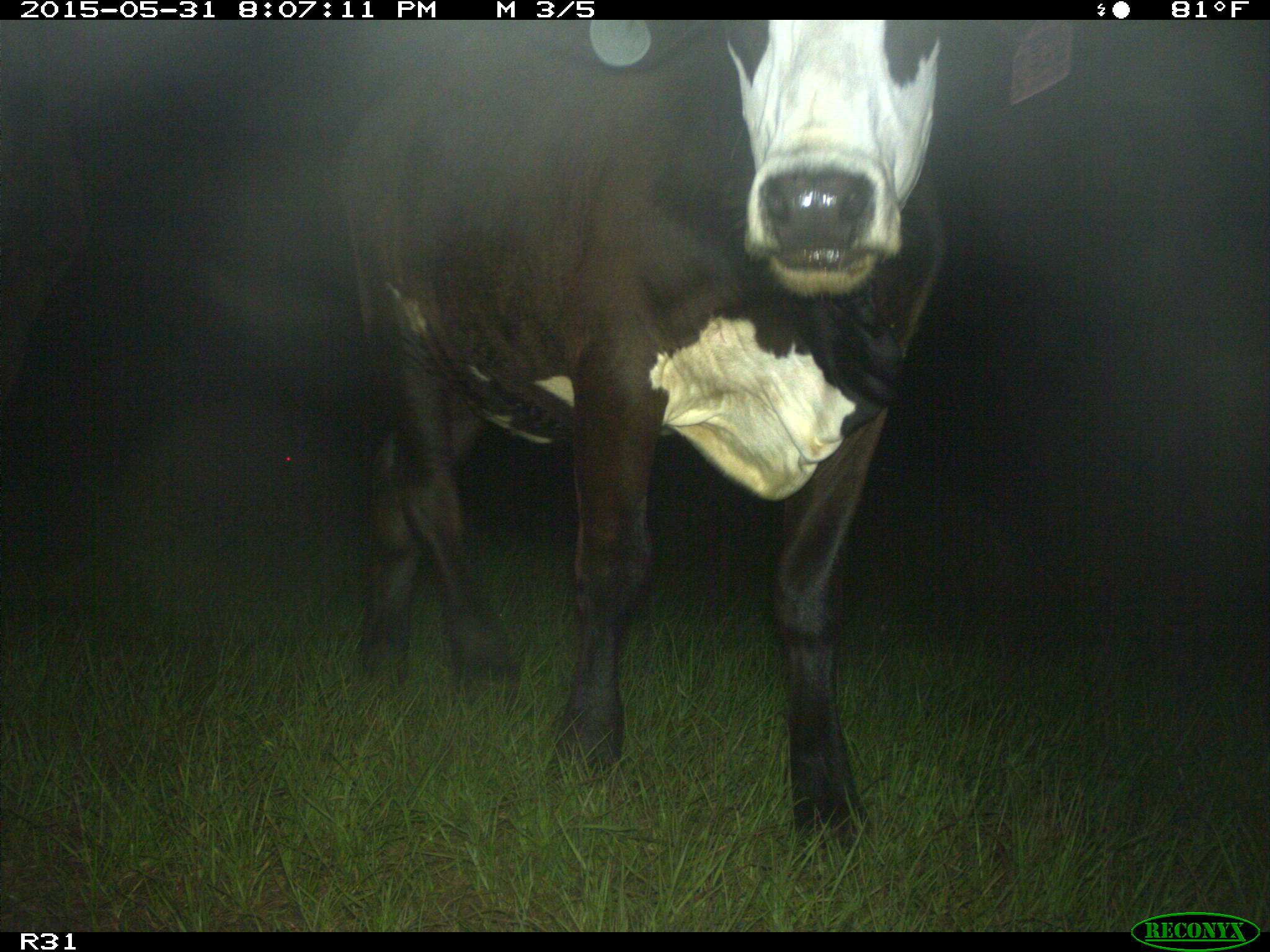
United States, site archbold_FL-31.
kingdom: Animalia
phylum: Chordata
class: Mammalia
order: Artiodactyla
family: Bovidae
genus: Bos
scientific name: Bos taurus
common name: domestic cow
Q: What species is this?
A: Bos taurus (domestic cow).